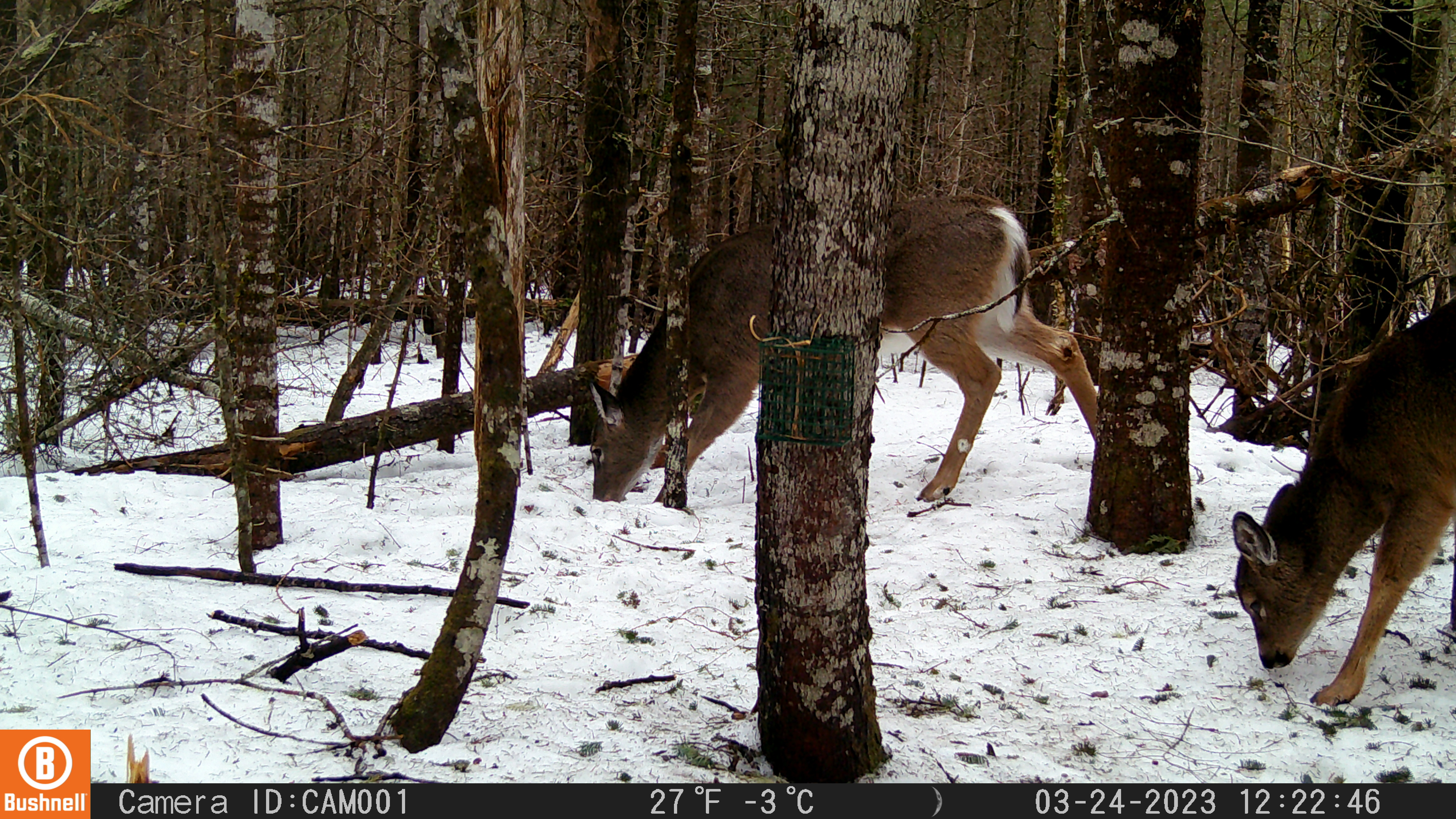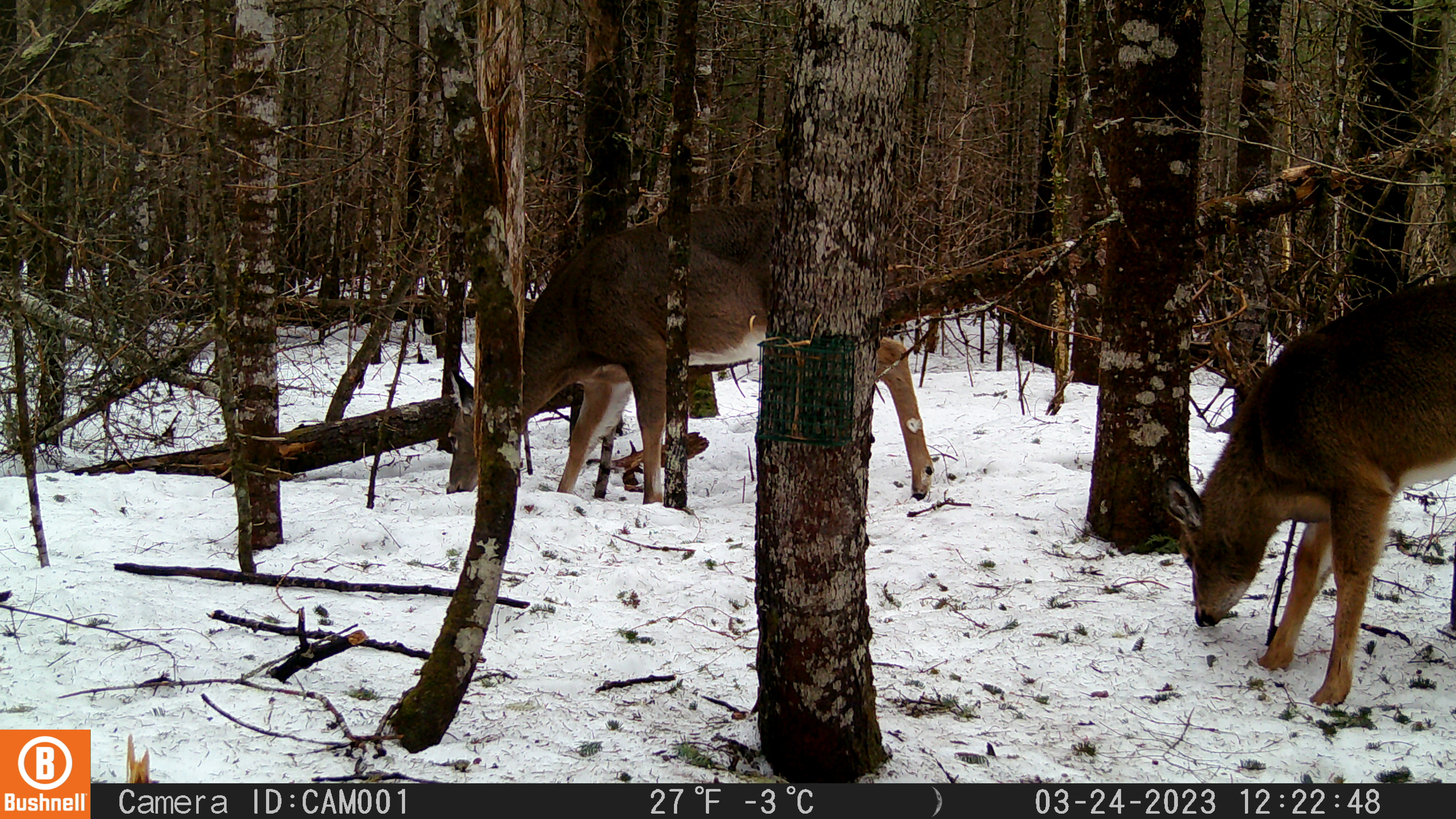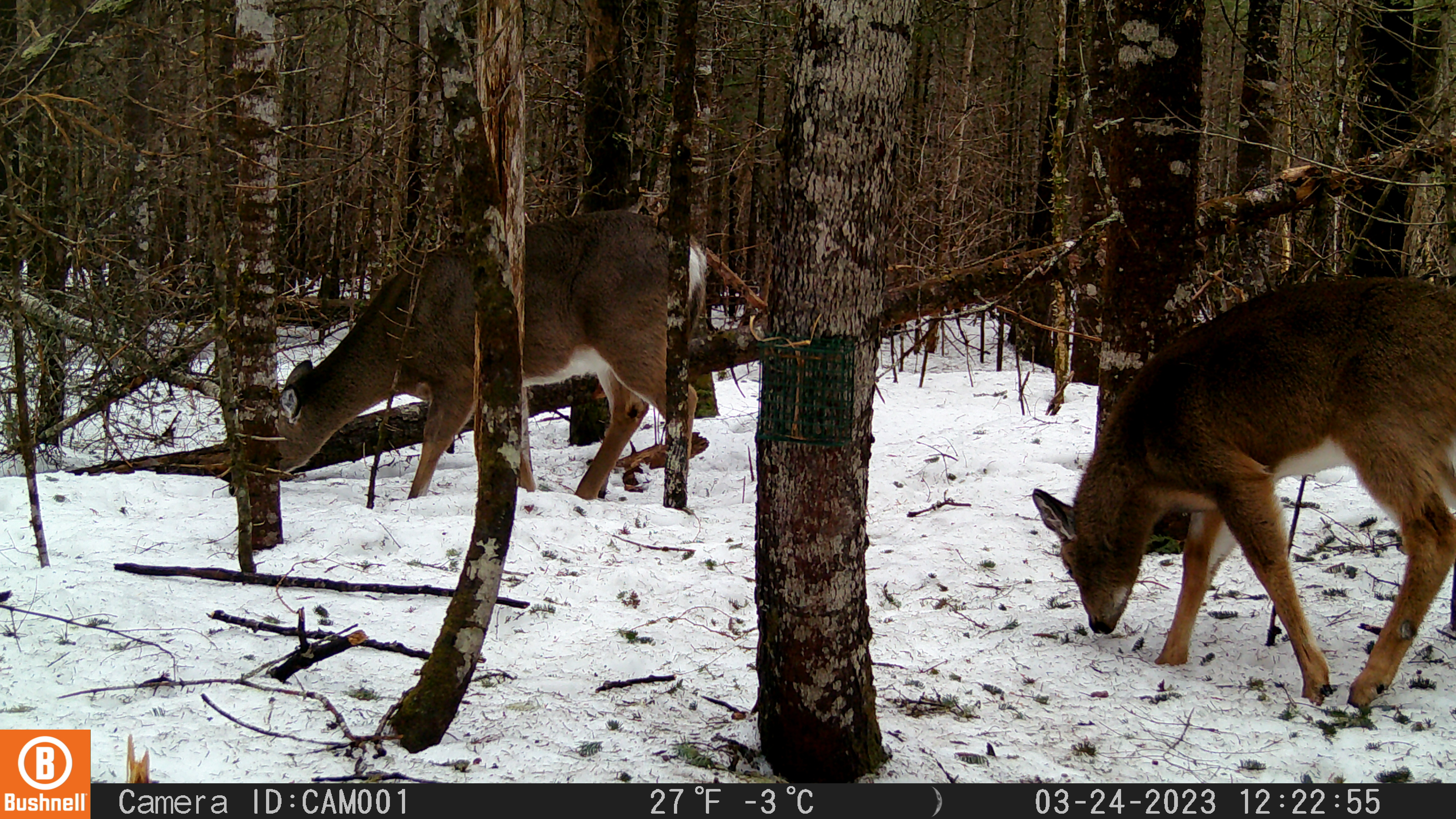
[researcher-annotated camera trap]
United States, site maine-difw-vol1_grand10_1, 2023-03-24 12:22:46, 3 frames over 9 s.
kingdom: Animalia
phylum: Chordata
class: Mammalia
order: Artiodactyla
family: Cervidae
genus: Odocoileus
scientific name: Odocoileus virginianus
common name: white-tailed deer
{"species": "white-tailed deer (Odocoileus virginianus)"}